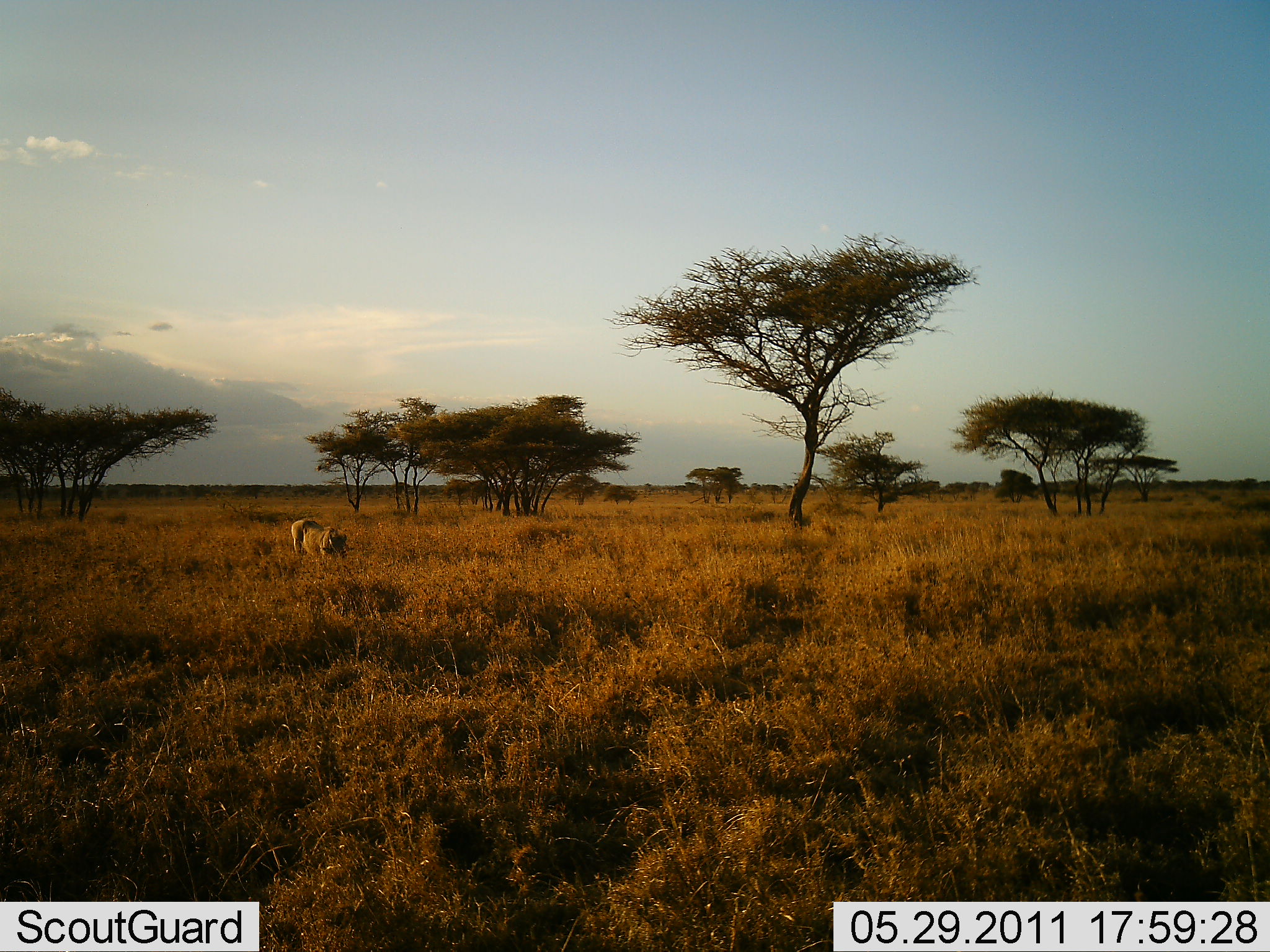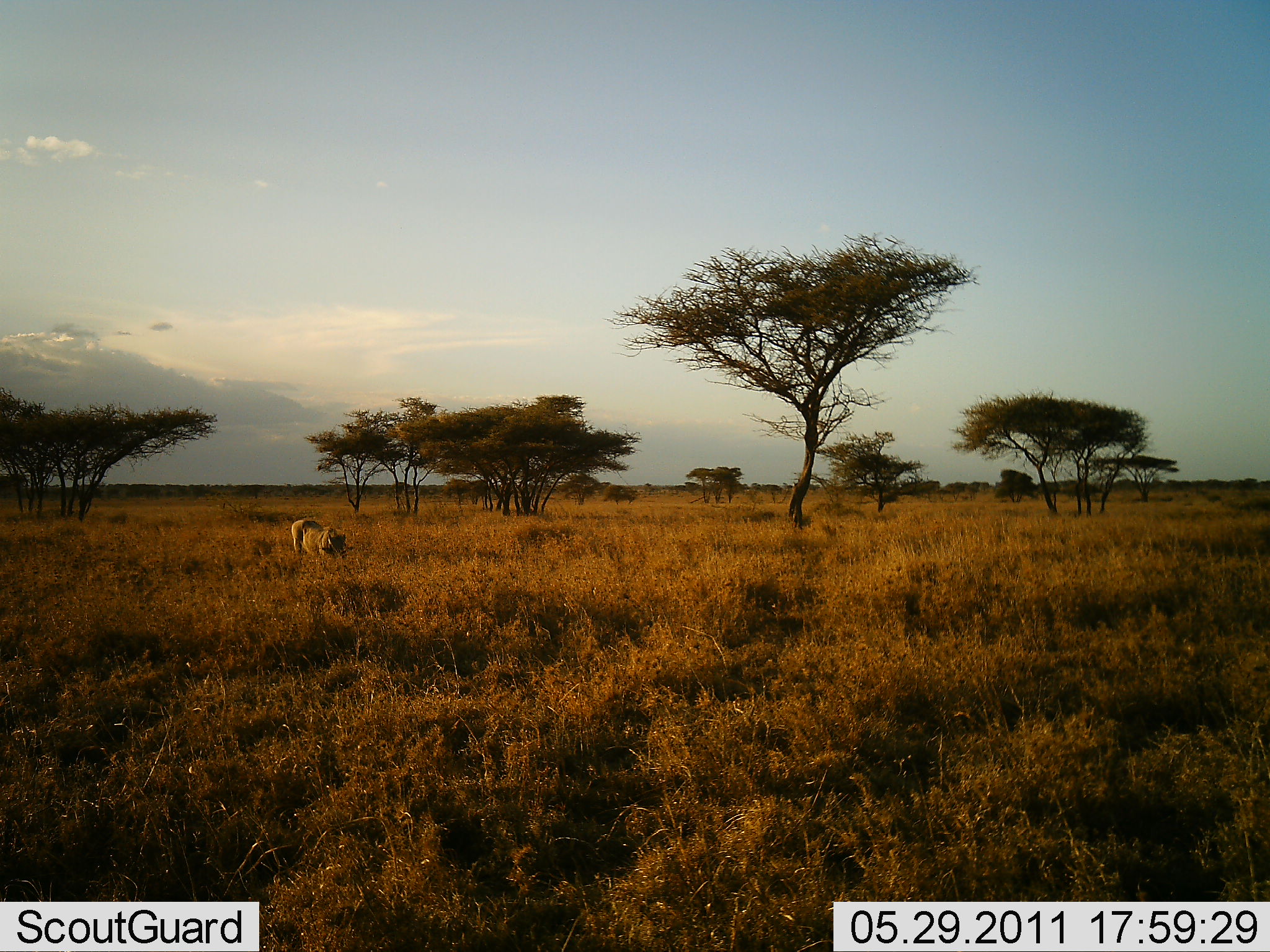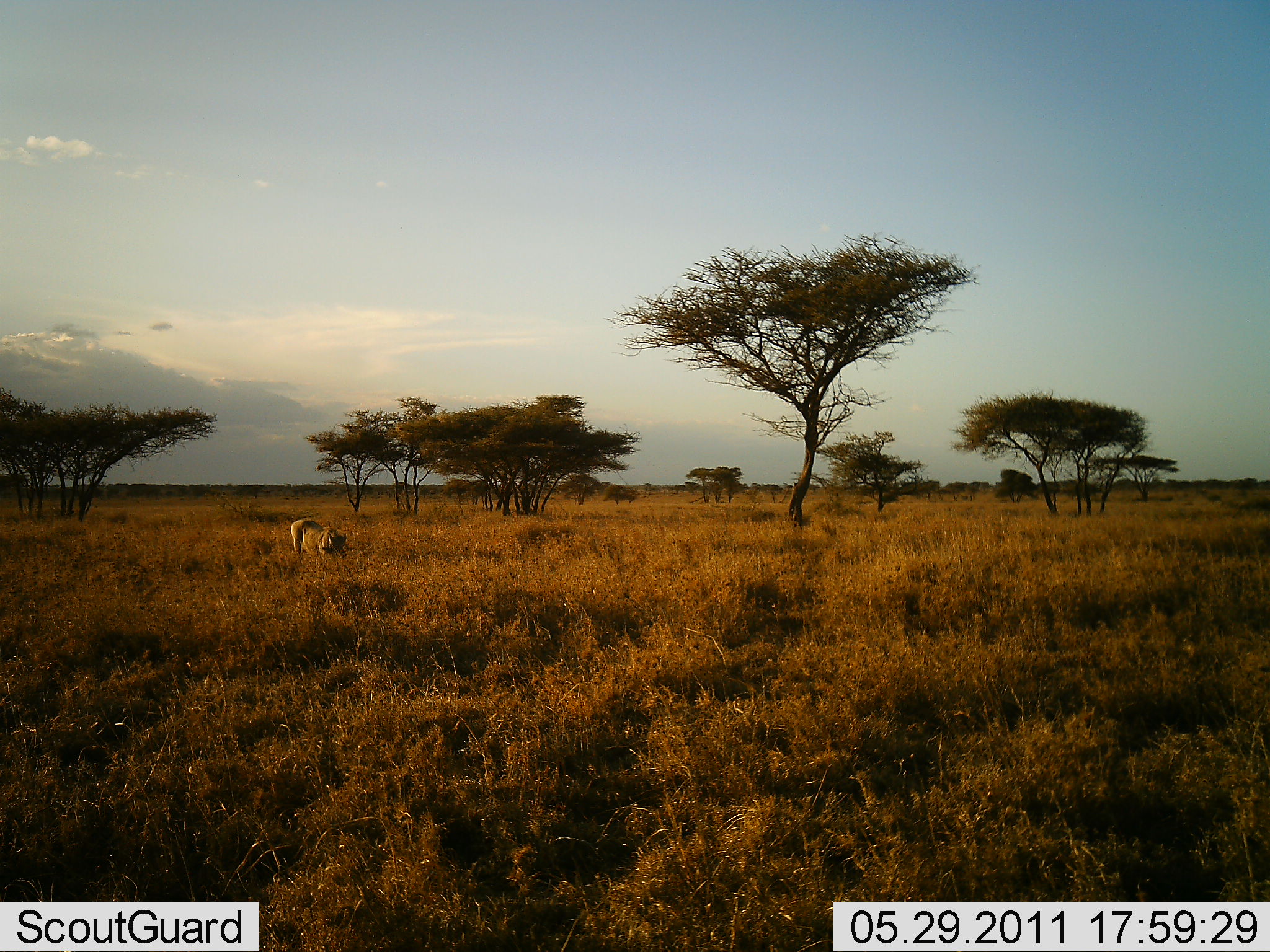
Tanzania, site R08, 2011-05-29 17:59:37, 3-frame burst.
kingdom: Animalia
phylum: Chordata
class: Mammalia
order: Carnivora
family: Felidae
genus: Panthera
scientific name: Panthera leo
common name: lion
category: lionfemale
Lionfemale (lion) (Panthera leo), count 1. Behavior (volunteer vote fractions): standing 67%, resting 0%, moving 17%, interacting 8%. Young present (vote fraction): 0%. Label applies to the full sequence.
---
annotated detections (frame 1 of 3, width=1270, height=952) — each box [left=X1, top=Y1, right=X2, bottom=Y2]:
animal: [left=291, top=519, right=349, bottom=559]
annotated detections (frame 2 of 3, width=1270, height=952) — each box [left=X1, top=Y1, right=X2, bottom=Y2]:
animal: [left=291, top=519, right=349, bottom=555]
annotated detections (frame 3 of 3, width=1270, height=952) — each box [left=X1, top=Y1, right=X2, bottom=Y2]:
animal: [left=291, top=519, right=348, bottom=560]